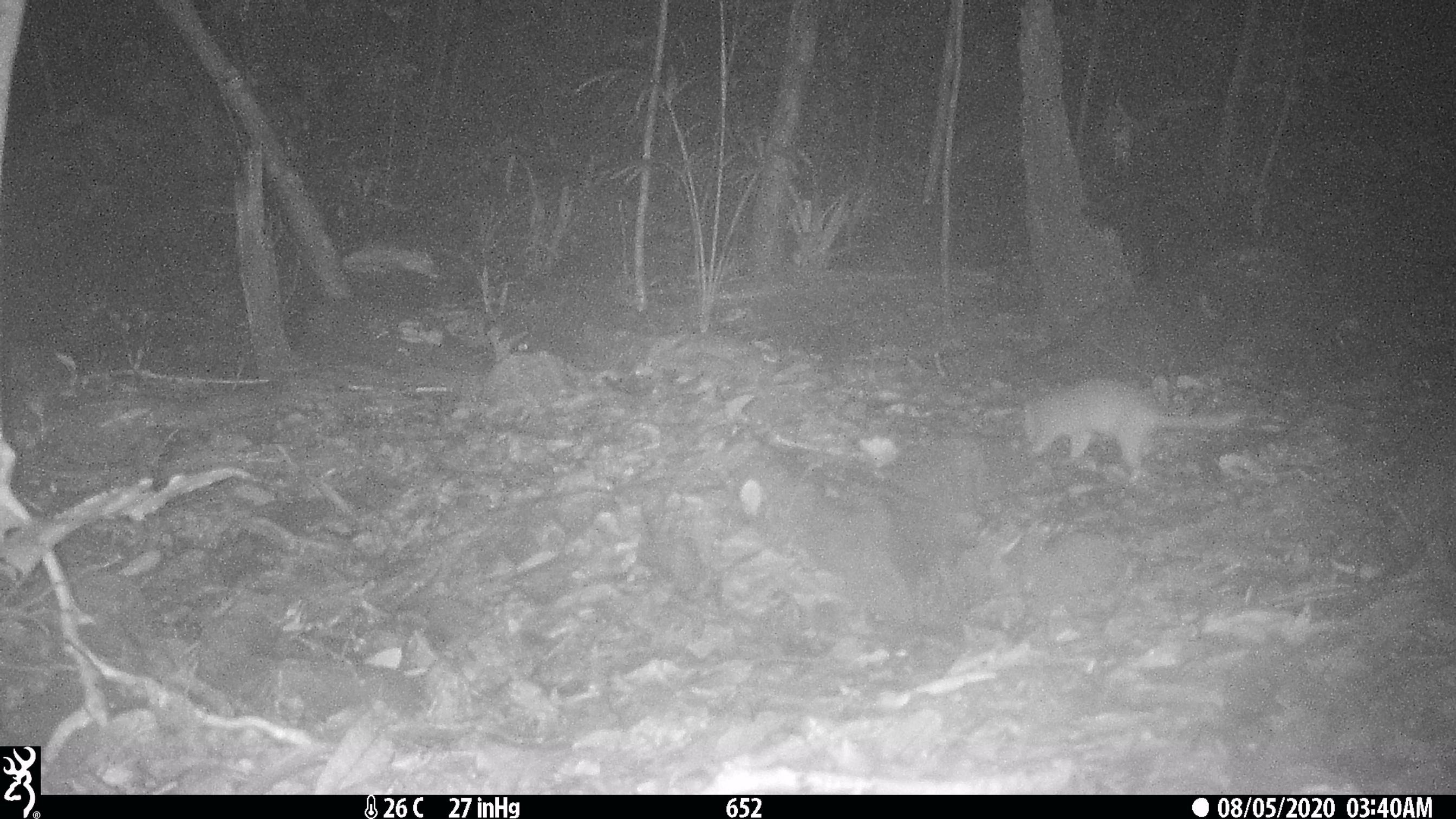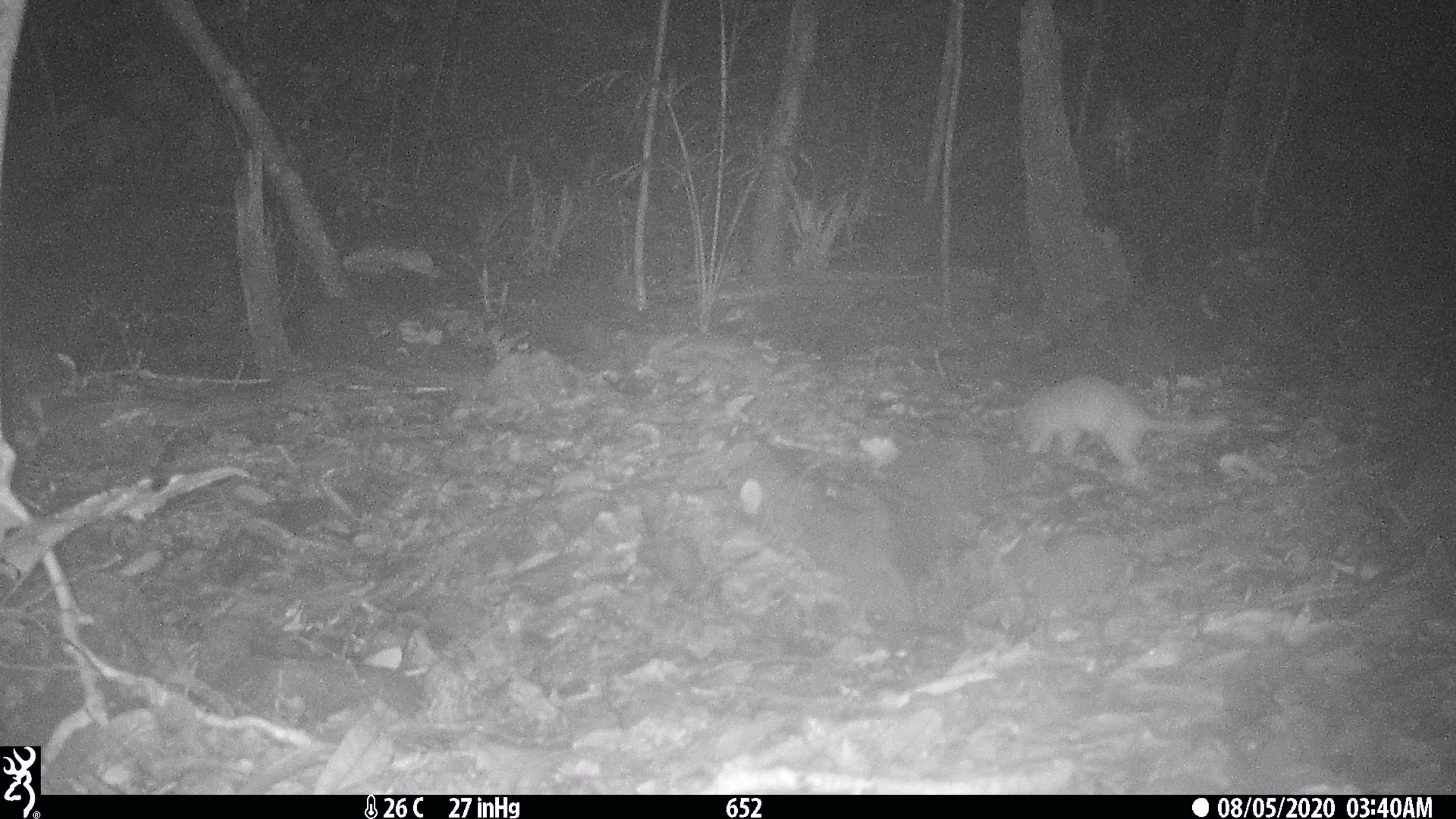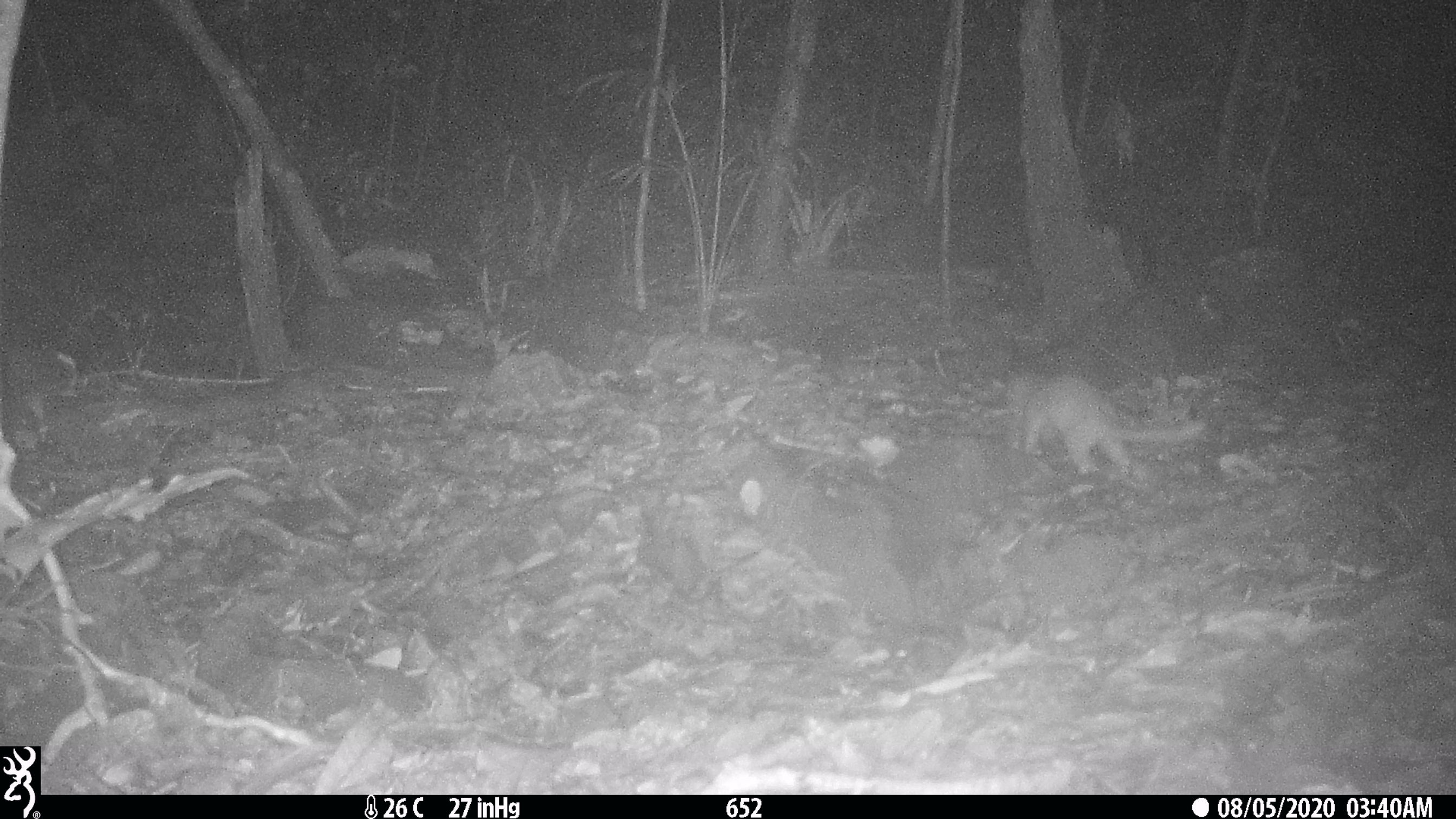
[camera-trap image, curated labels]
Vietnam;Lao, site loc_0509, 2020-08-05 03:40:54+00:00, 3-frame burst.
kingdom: Animalia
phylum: Chordata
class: Mammalia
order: Carnivora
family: Mustelidae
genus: Melogale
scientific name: Melogale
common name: ferret badger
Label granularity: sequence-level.